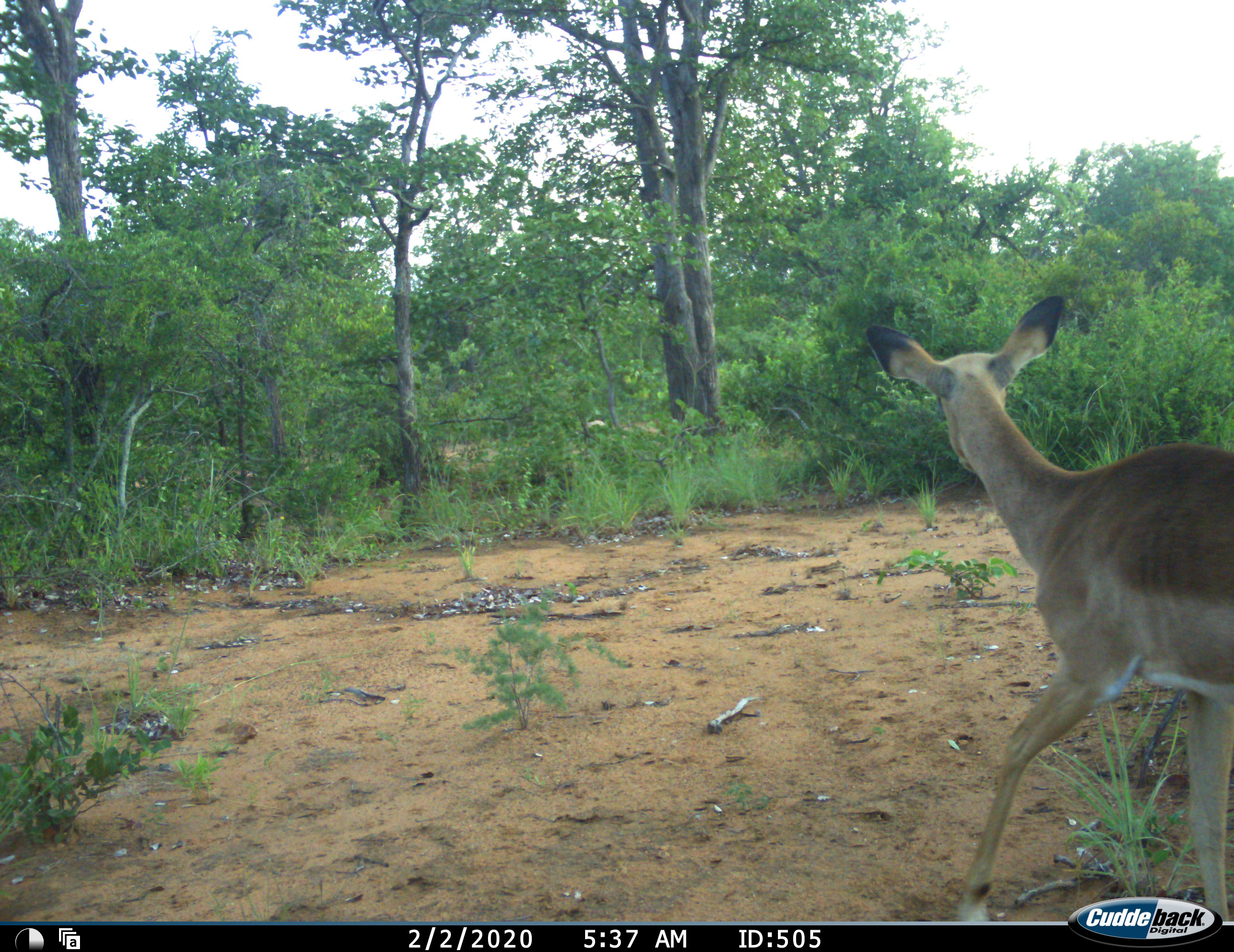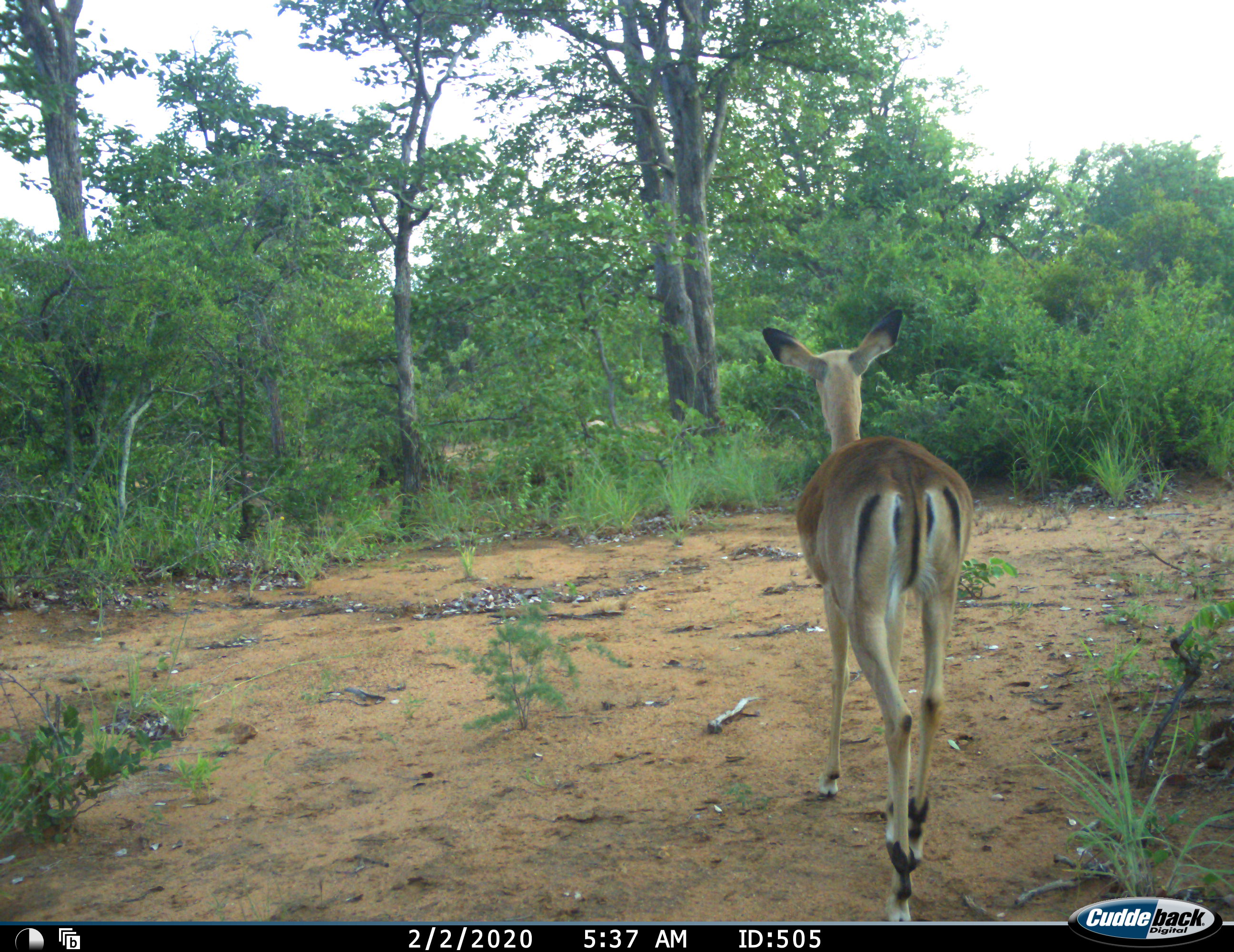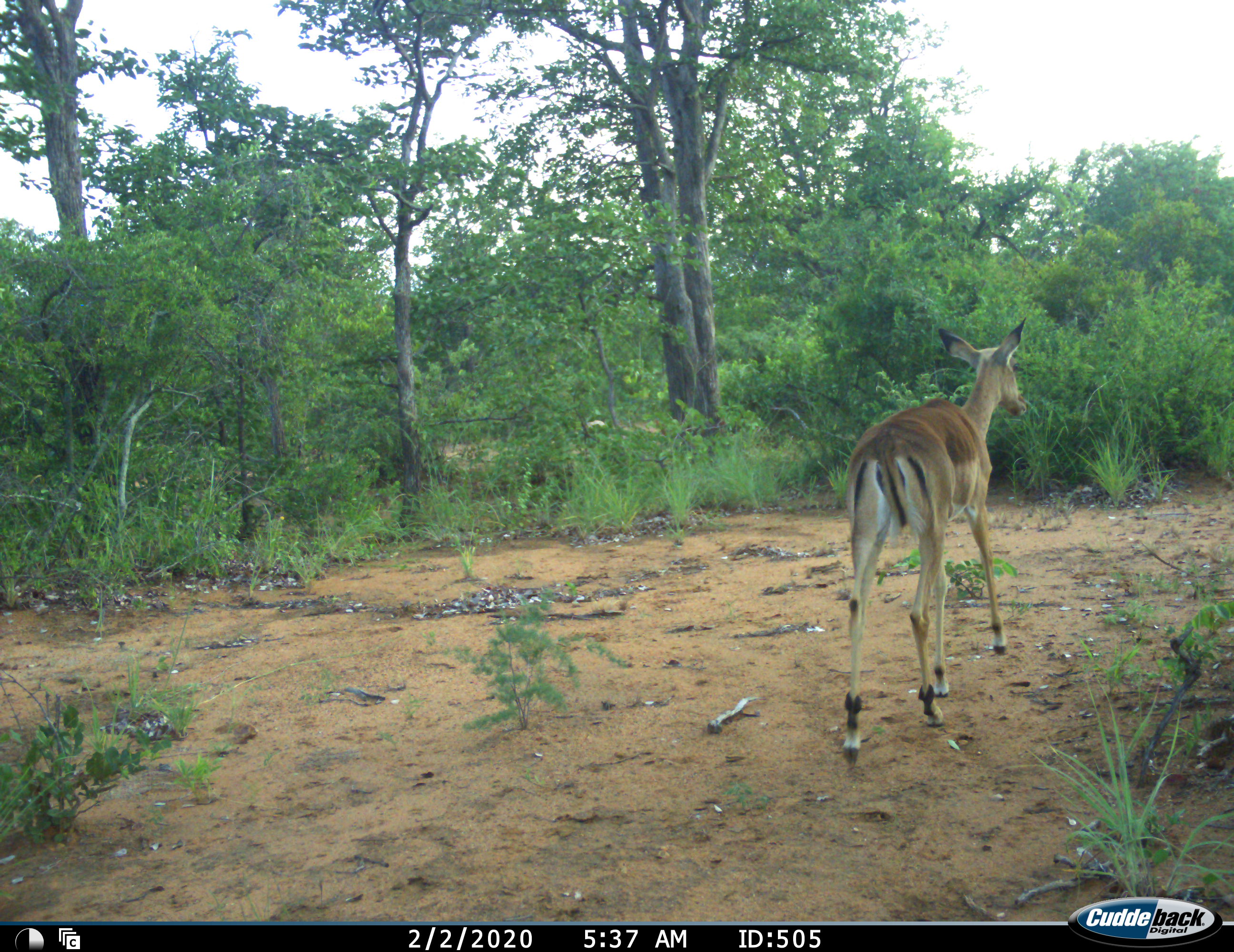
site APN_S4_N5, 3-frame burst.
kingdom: Animalia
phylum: Chordata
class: Mammalia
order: Artiodactyla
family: Bovidae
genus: Aepyceros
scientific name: Aepyceros melampus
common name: impala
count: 1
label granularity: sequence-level